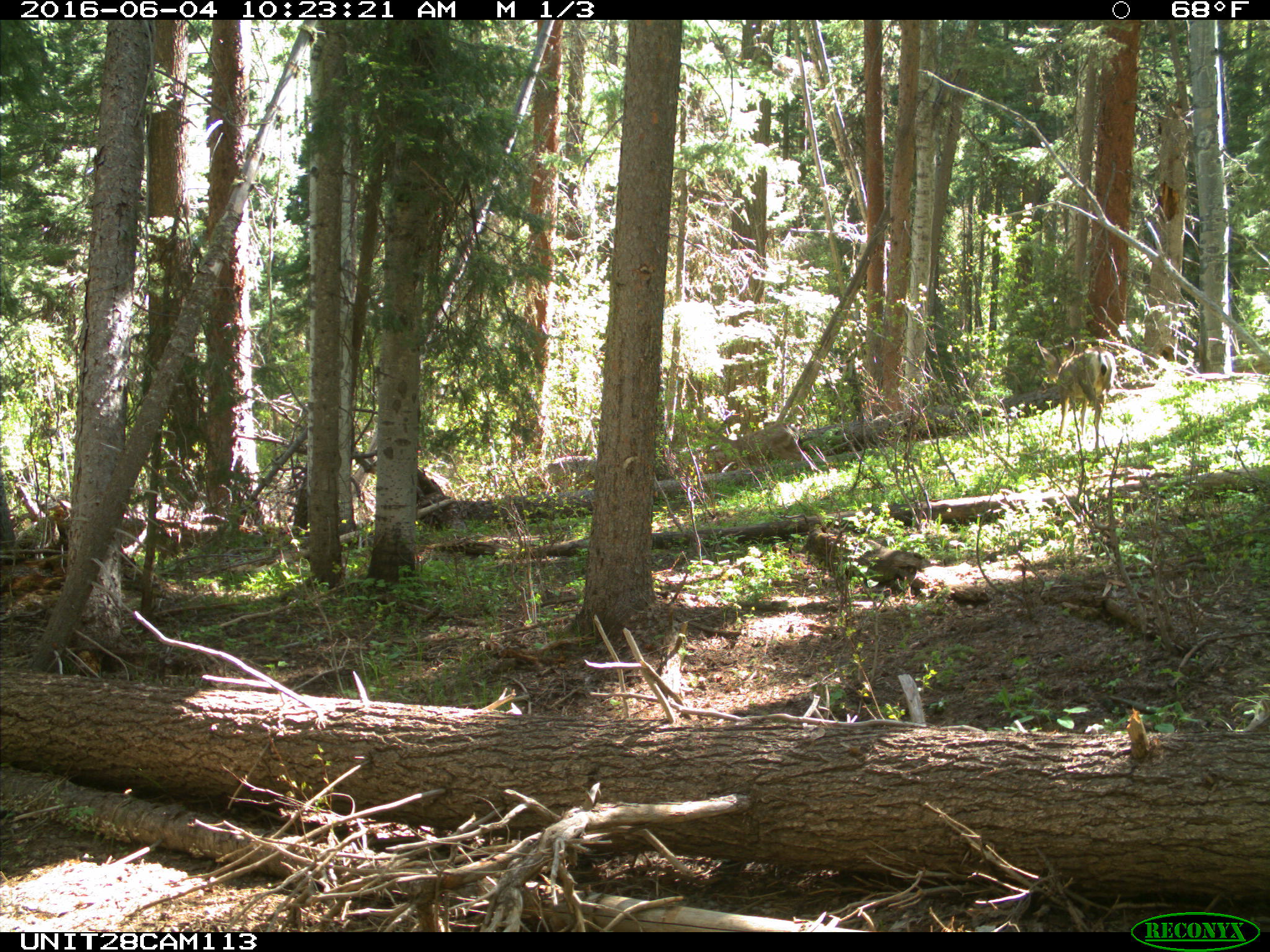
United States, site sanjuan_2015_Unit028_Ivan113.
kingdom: Animalia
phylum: Chordata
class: Mammalia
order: Artiodactyla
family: Cervidae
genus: Odocoileus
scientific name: Odocoileus hemionus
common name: mule deer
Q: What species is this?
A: Odocoileus hemionus (mule deer).